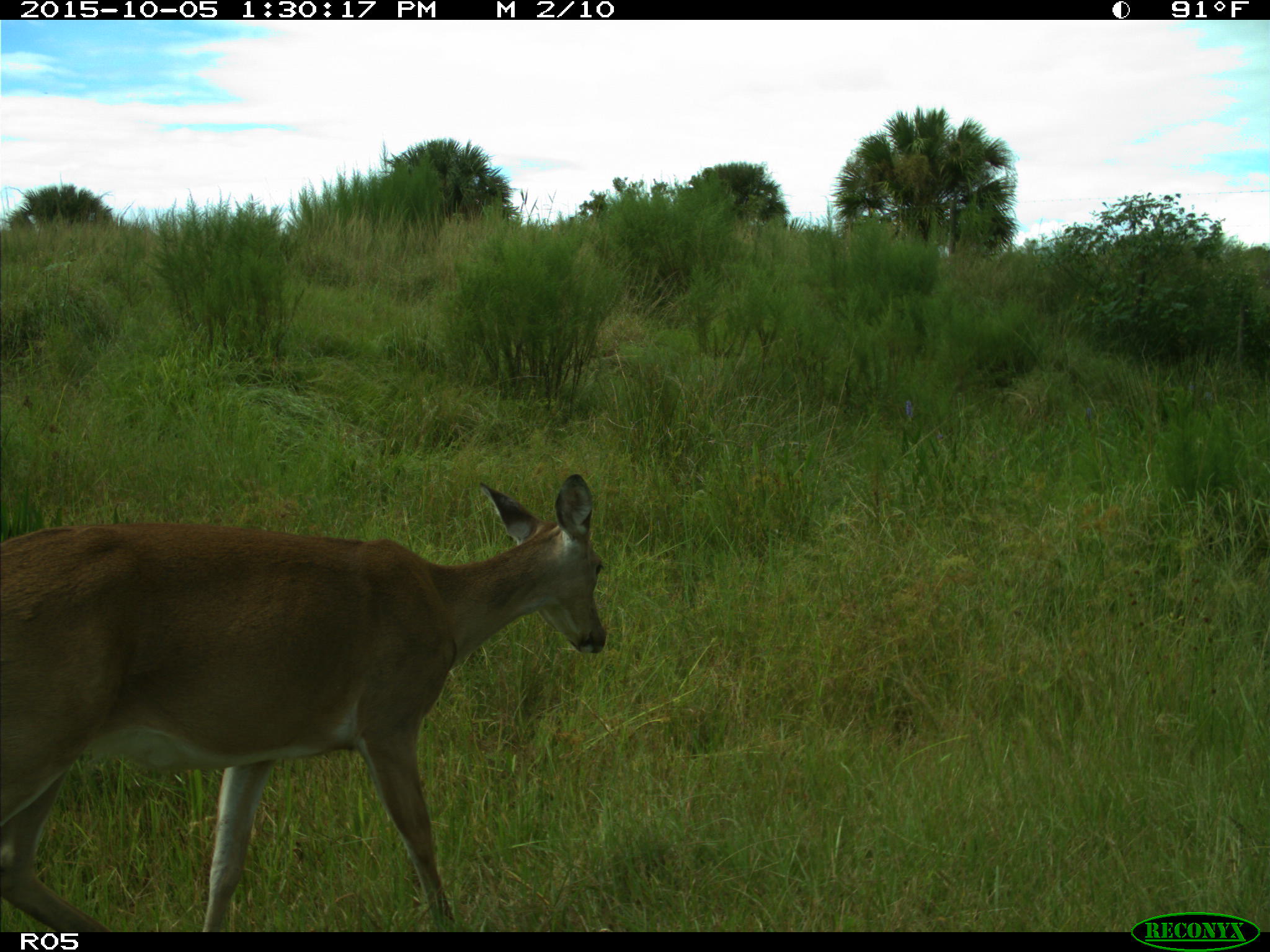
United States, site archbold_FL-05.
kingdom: Animalia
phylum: Chordata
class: Mammalia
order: Artiodactyla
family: Cervidae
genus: Odocoileus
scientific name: Odocoileus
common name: deer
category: unidentified deer